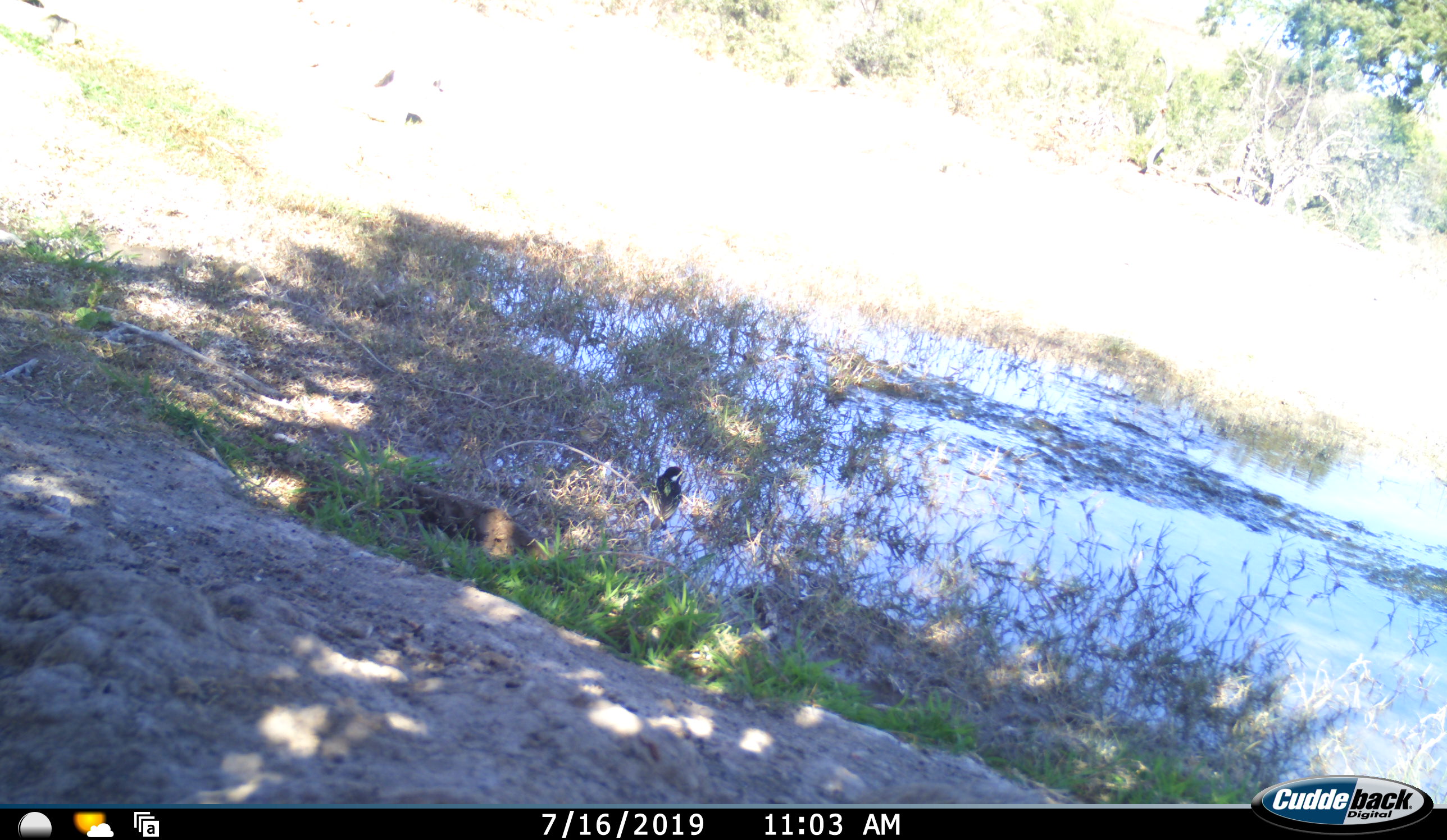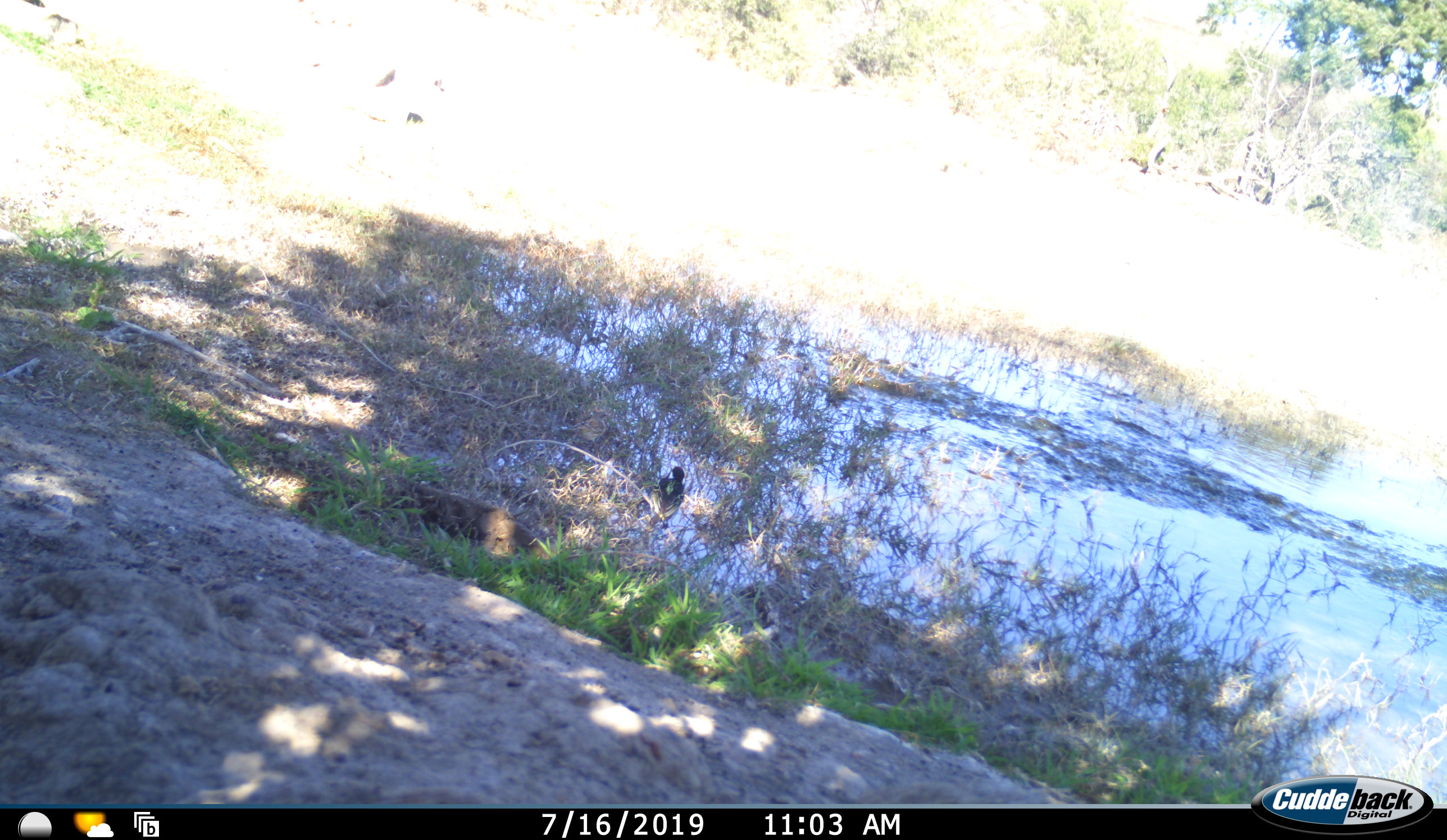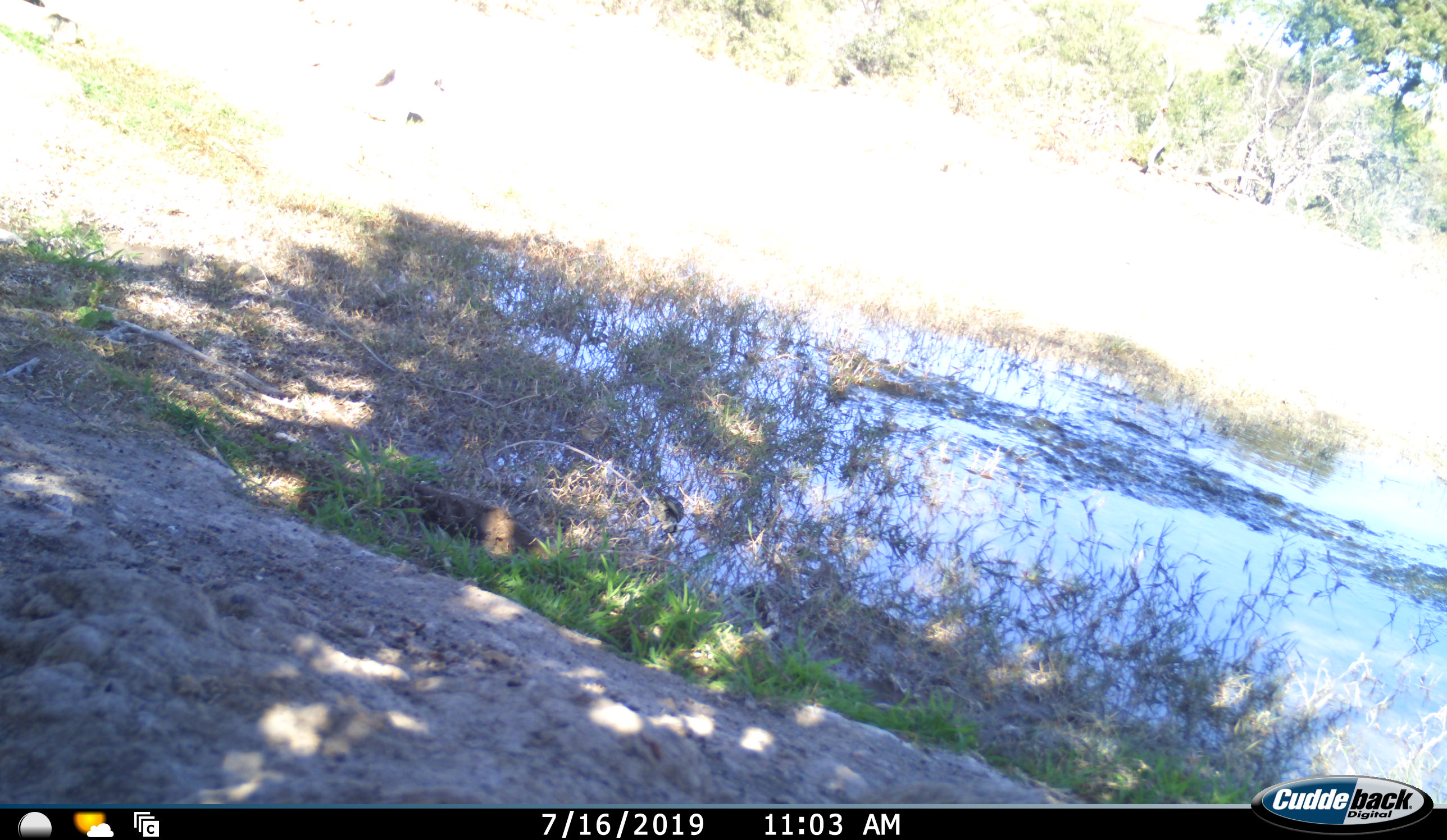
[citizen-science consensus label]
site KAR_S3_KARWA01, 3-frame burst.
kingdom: Animalia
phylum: Chordata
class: Aves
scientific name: Aves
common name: bird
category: birdother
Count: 1.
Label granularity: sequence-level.